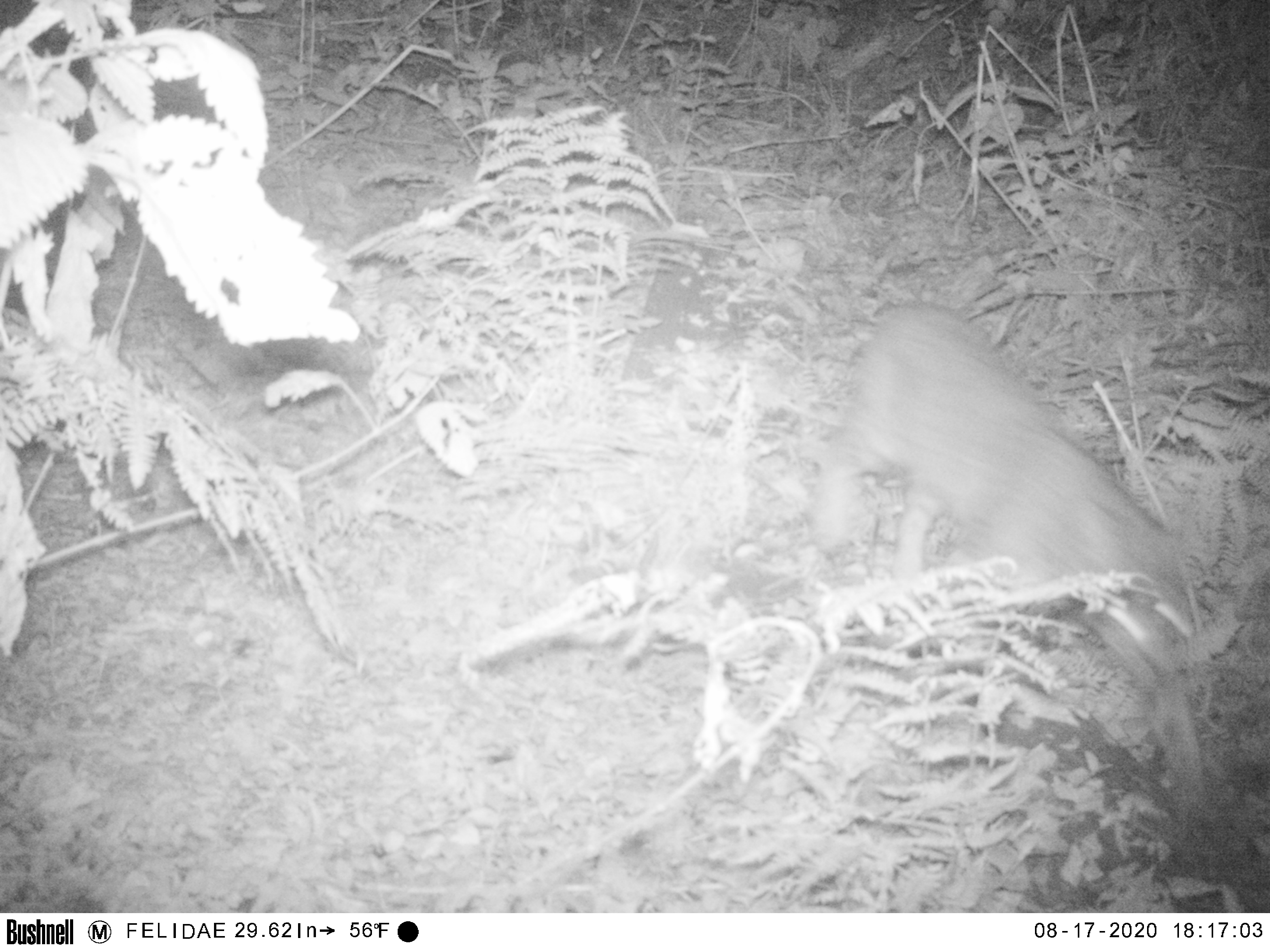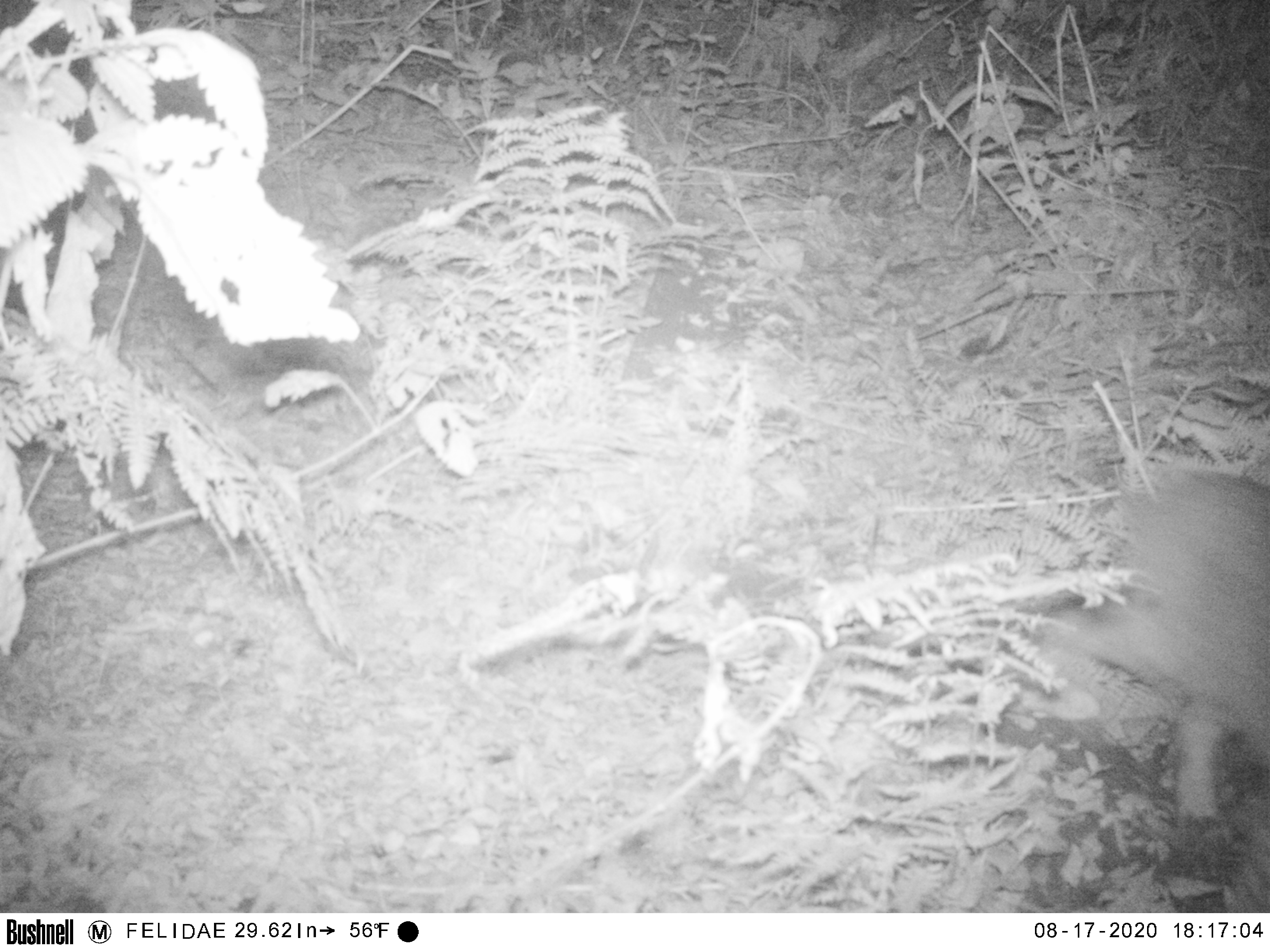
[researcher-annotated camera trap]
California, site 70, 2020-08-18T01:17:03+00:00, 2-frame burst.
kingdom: Animalia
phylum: Chordata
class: Mammalia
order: Carnivora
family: Felidae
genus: Lynx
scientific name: Lynx rufus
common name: bobcat